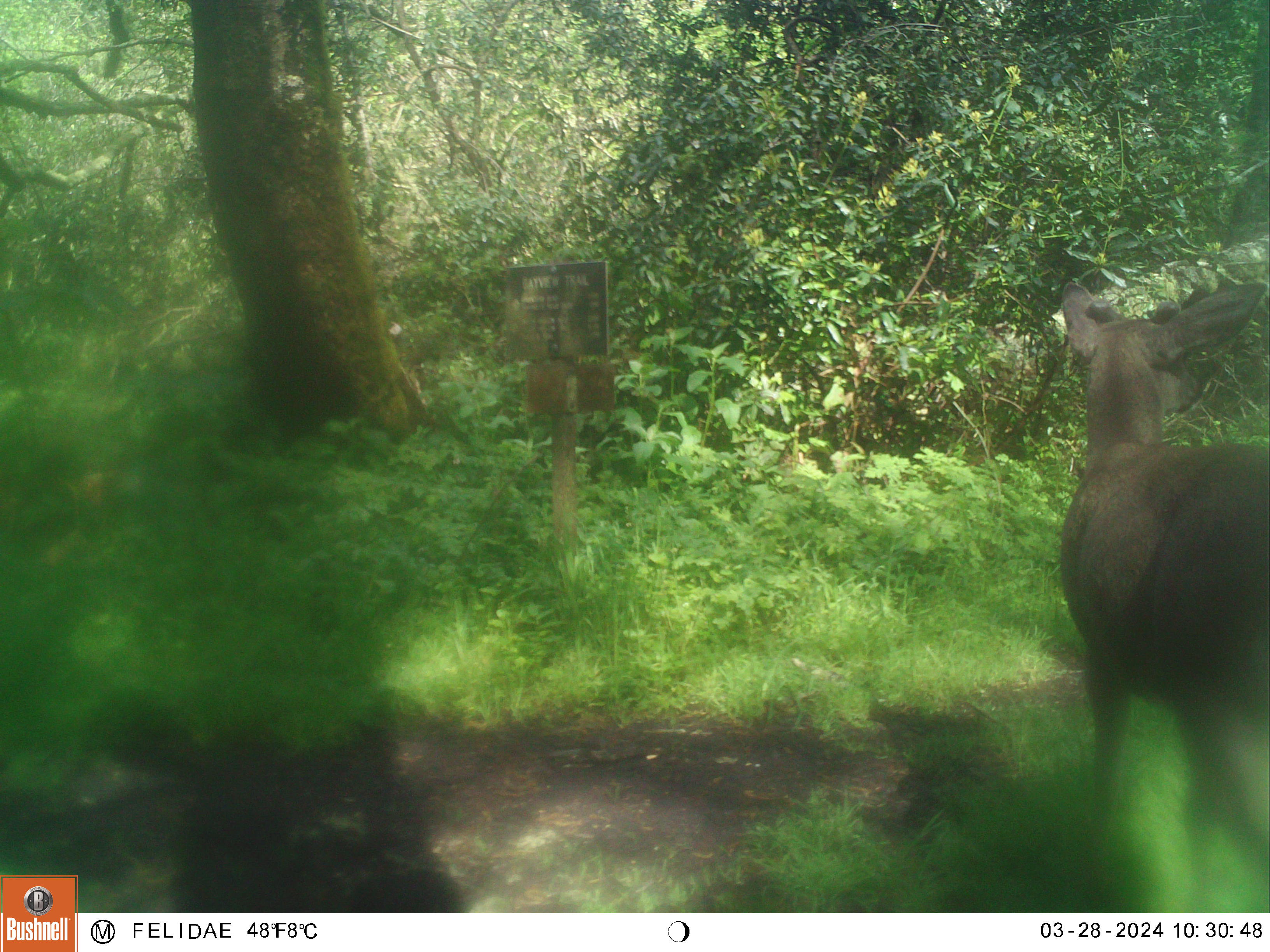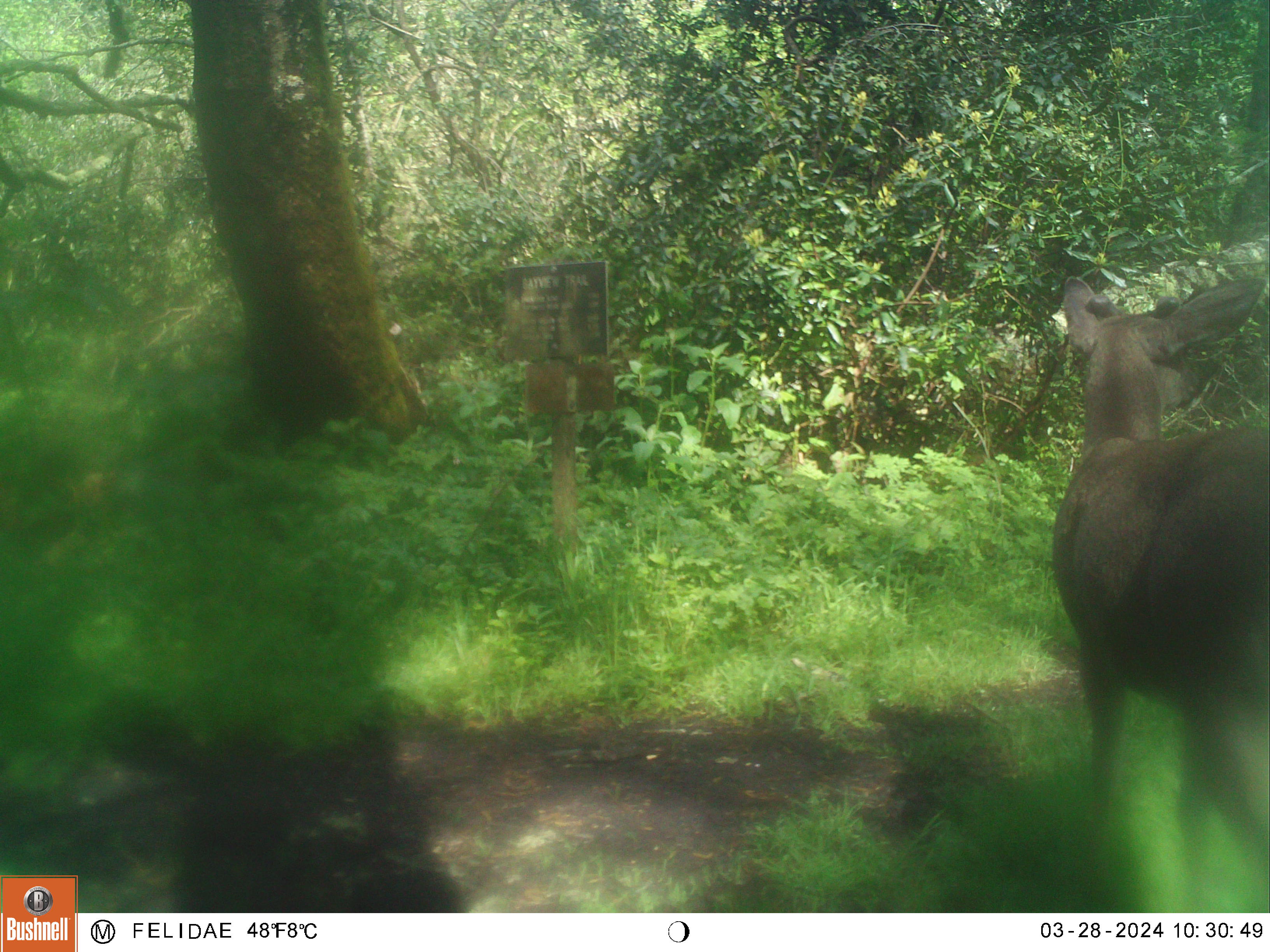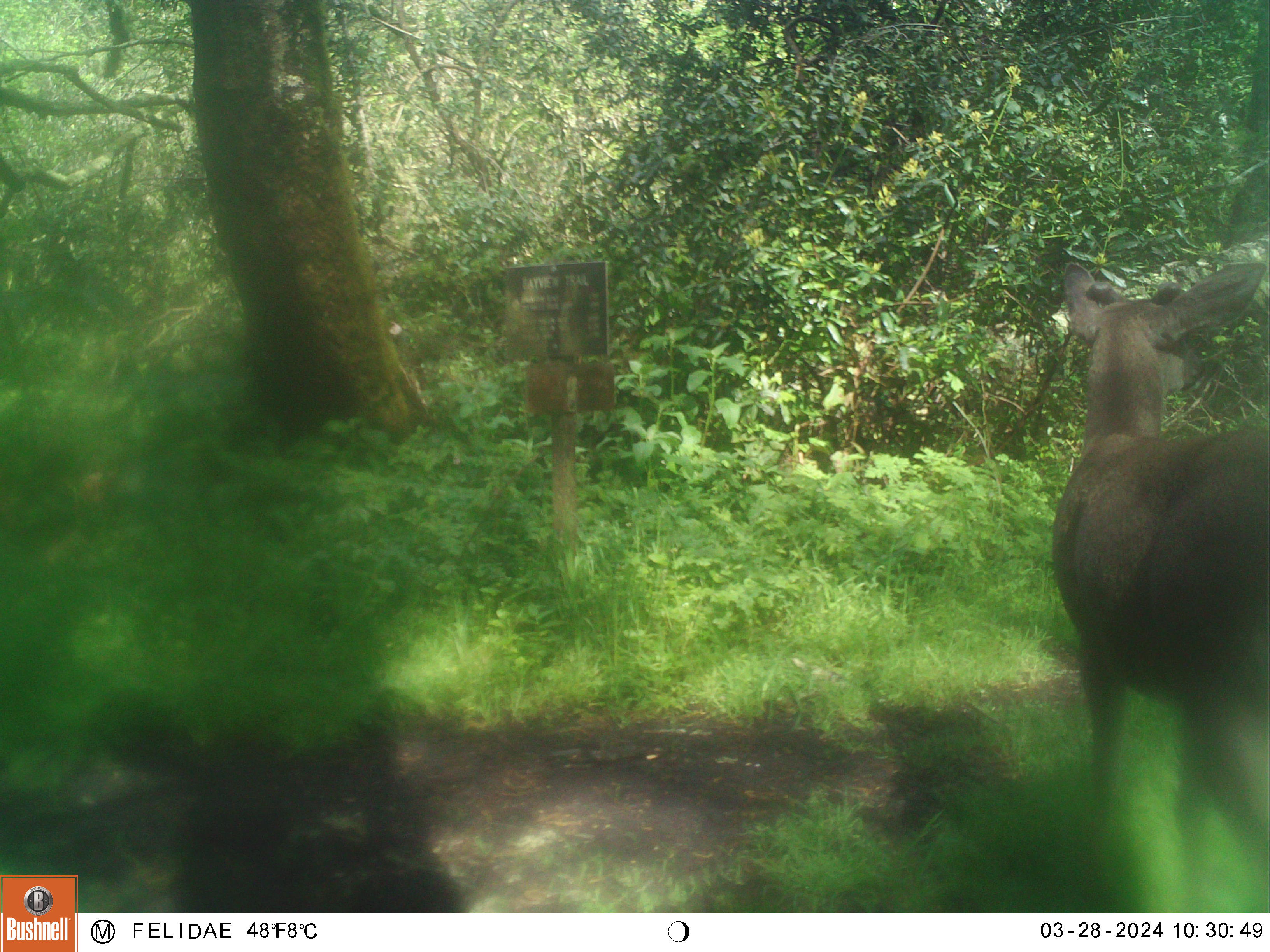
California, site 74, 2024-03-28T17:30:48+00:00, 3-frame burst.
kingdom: Animalia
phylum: Chordata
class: Mammalia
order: Artiodactyla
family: Cervidae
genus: Odocoileus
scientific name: Odocoileus hemionus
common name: mule deer